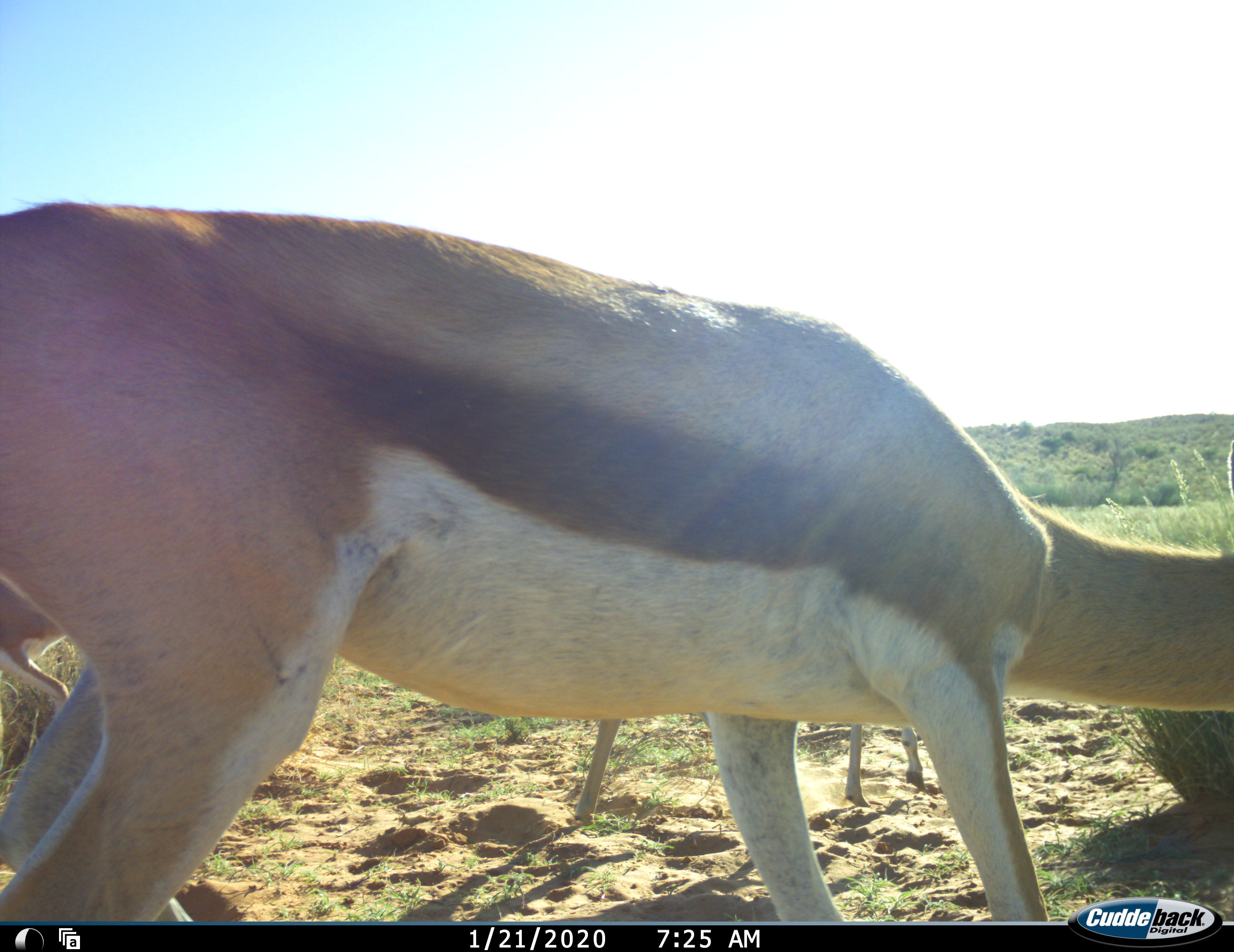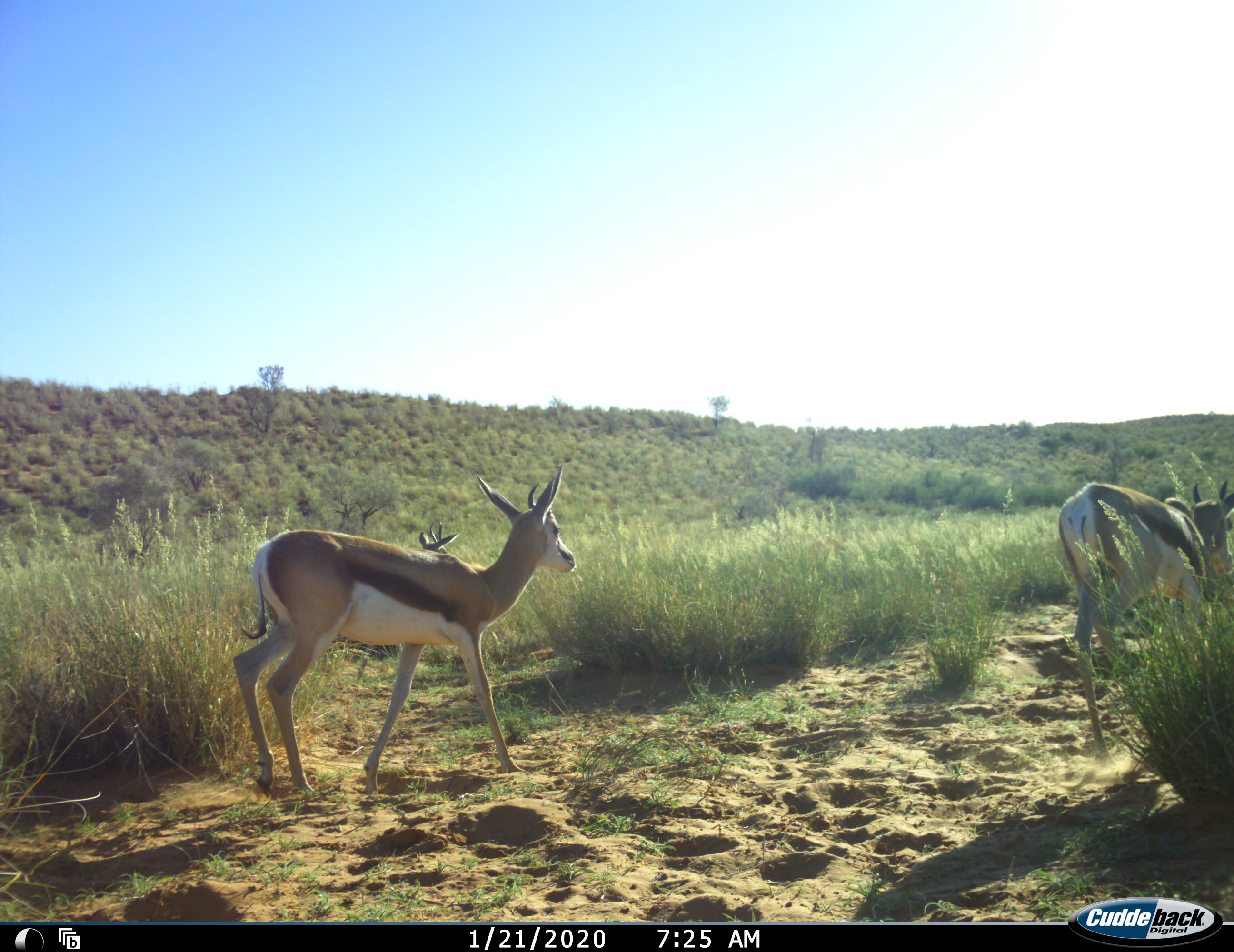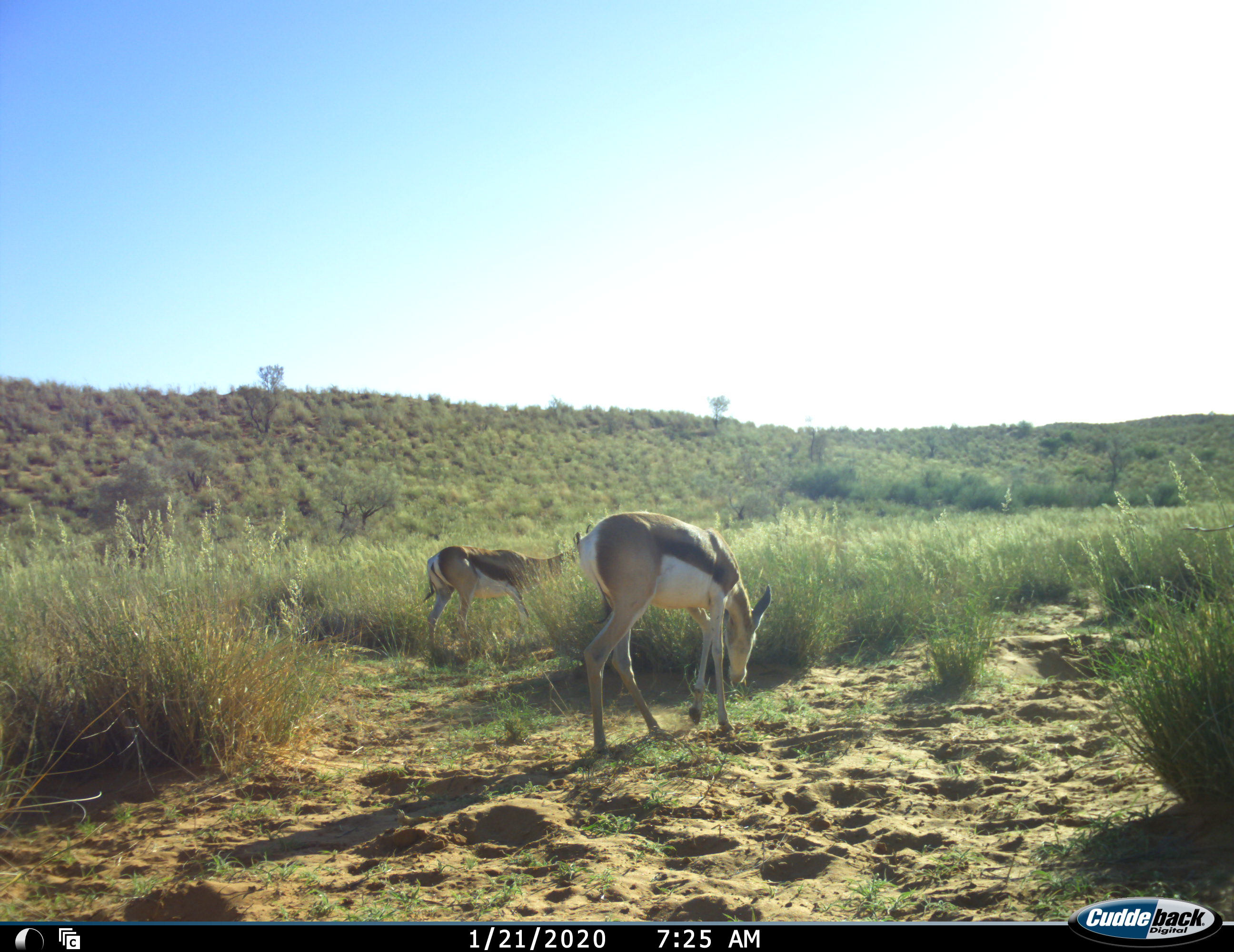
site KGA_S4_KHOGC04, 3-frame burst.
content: unidentified animal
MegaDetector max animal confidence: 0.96